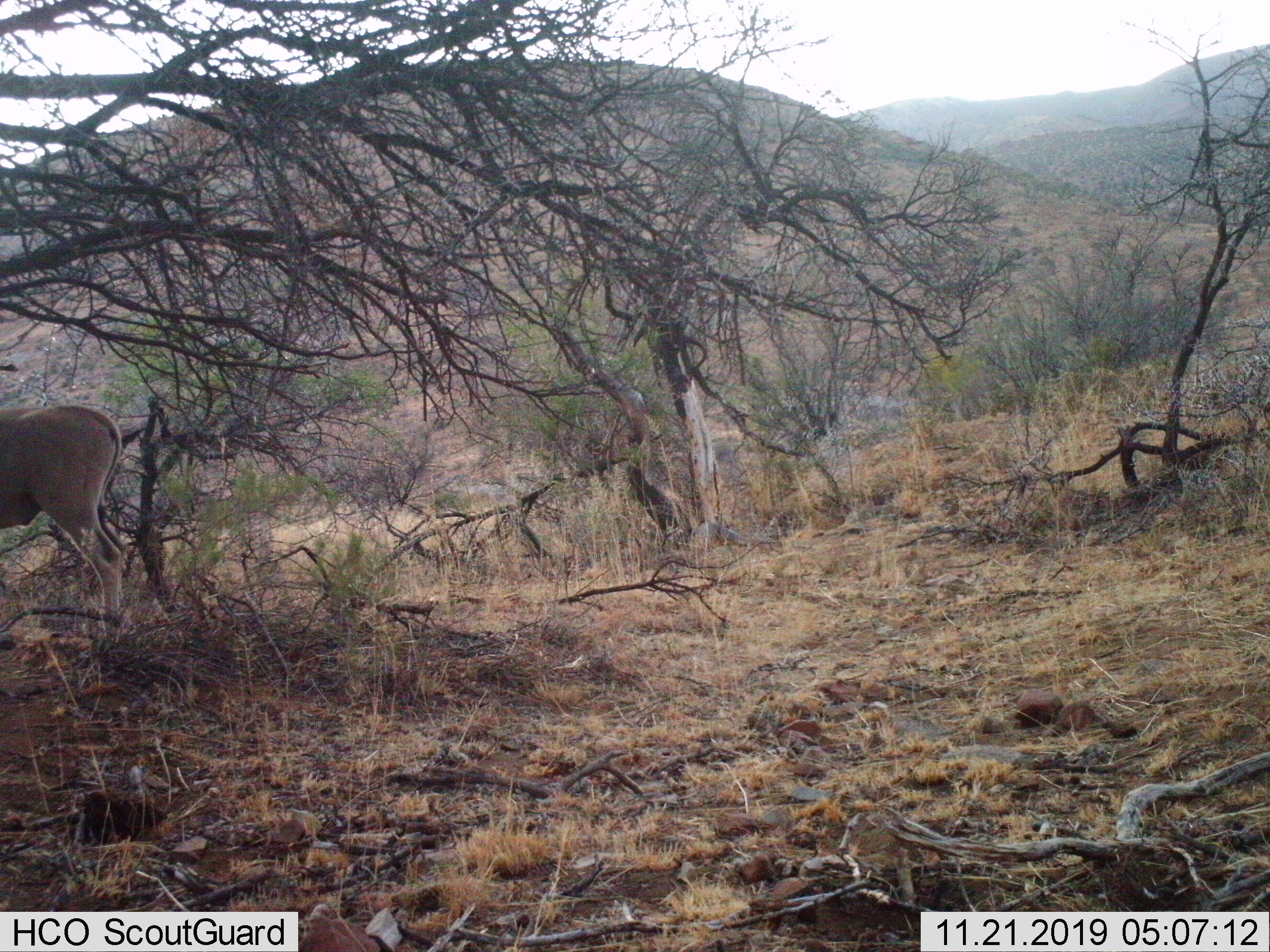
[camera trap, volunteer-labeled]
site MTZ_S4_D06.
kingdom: Animalia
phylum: Chordata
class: Mammalia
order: Artiodactyla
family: Bovidae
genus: Pelea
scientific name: Pelea capreolus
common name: grey rhebok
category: rhebokgrey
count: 1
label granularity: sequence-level